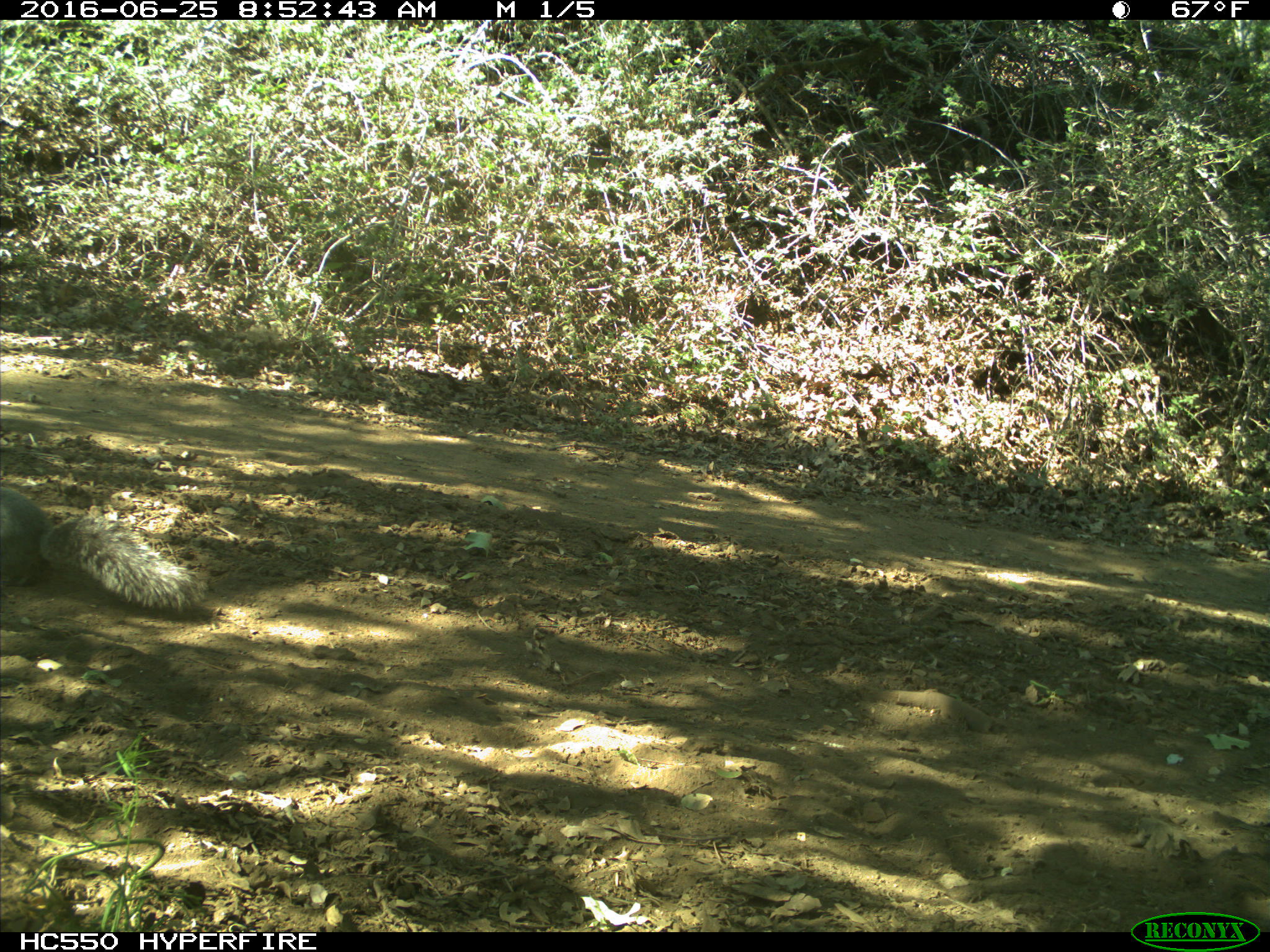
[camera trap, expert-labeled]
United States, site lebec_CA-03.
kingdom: Animalia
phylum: Chordata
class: Mammalia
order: Rodentia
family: Sciuridae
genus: Sciurus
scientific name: Sciurus carolinensis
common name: eastern gray squirrel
Sciurus carolinensis (eastern gray squirrel).